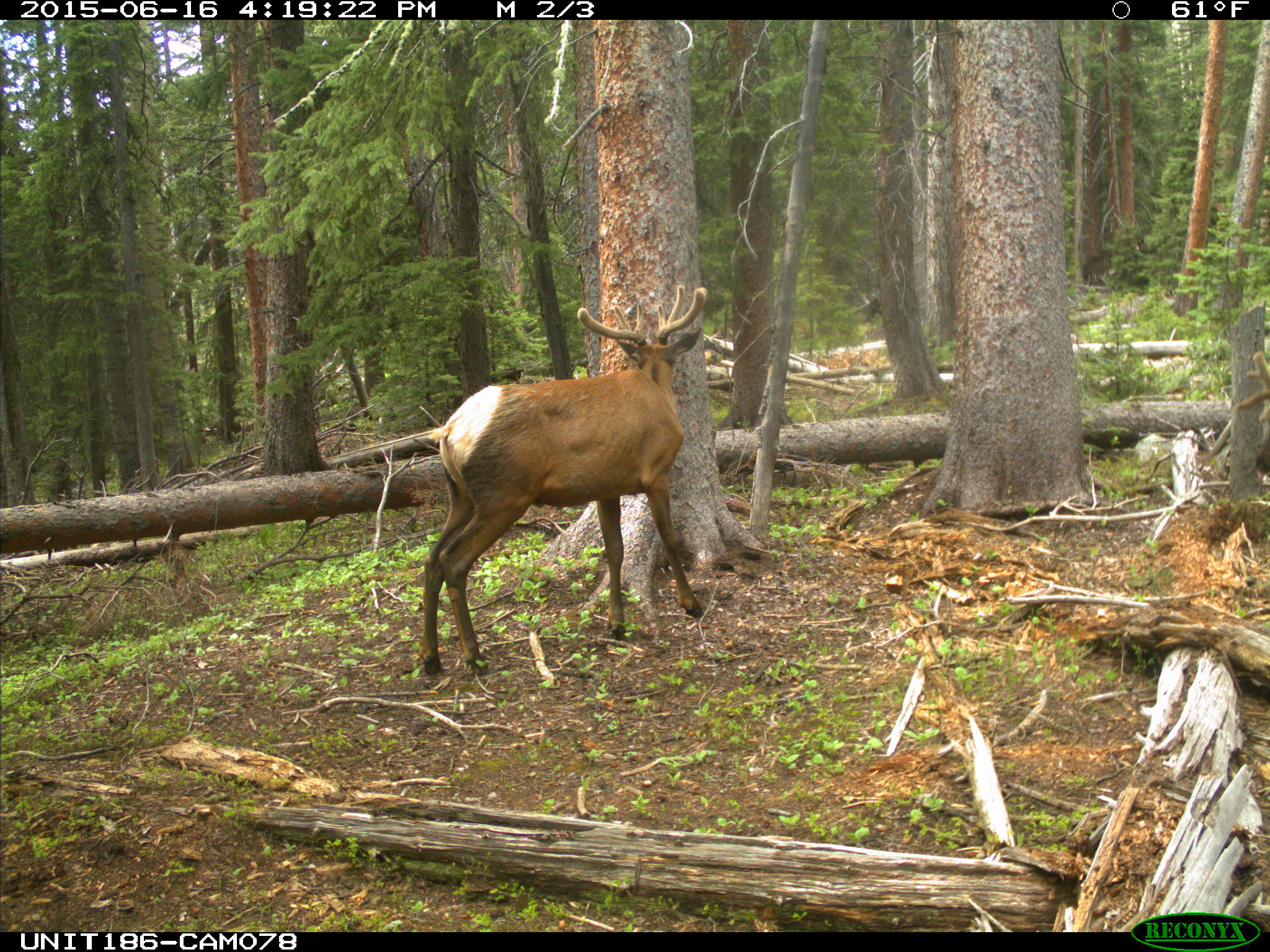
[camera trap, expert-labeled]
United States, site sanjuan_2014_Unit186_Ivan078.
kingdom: Animalia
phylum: Chordata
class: Mammalia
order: Artiodactyla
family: Cervidae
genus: Cervus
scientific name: Cervus elaphus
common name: red deer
Cervus elaphus (red deer).